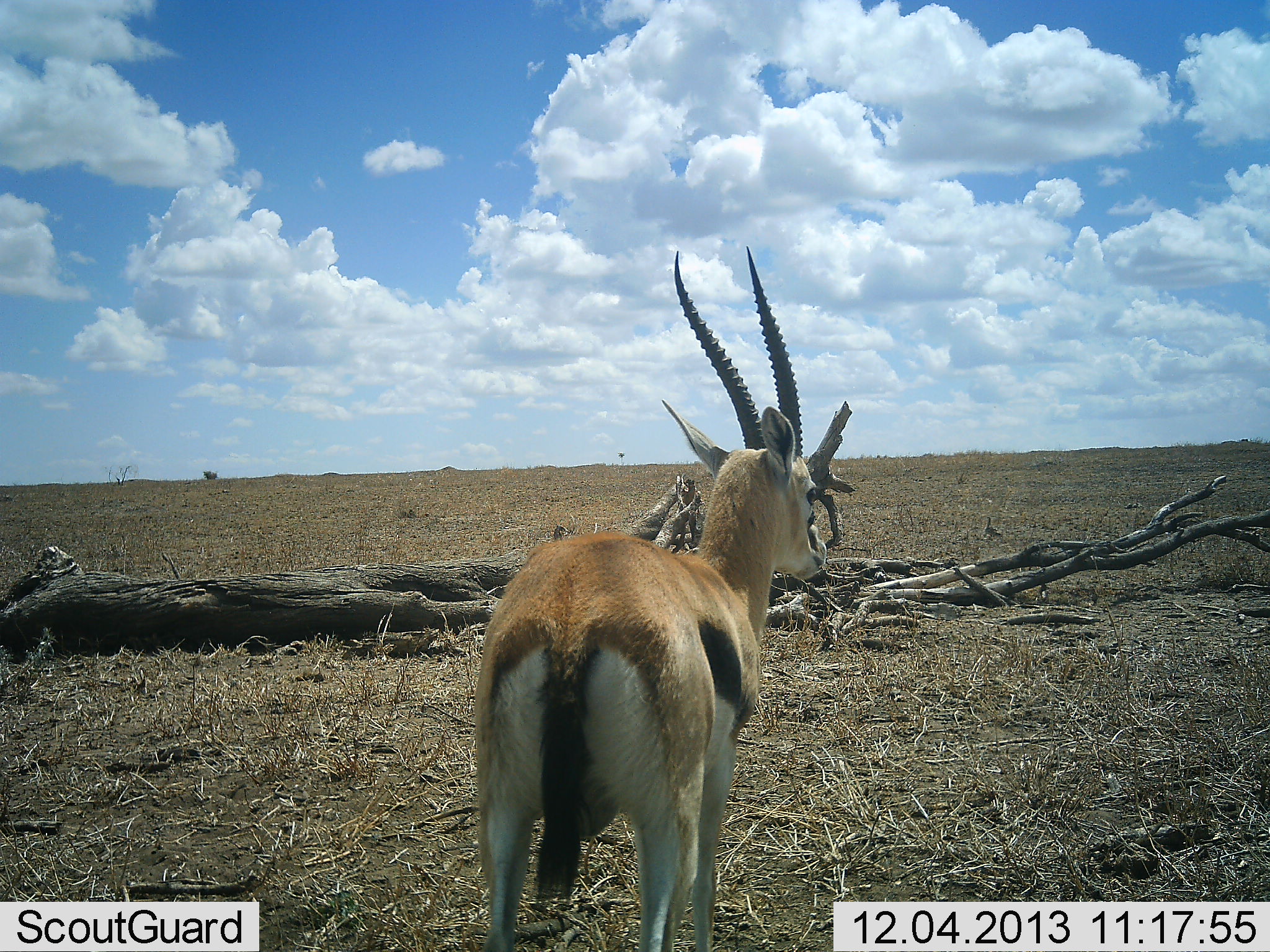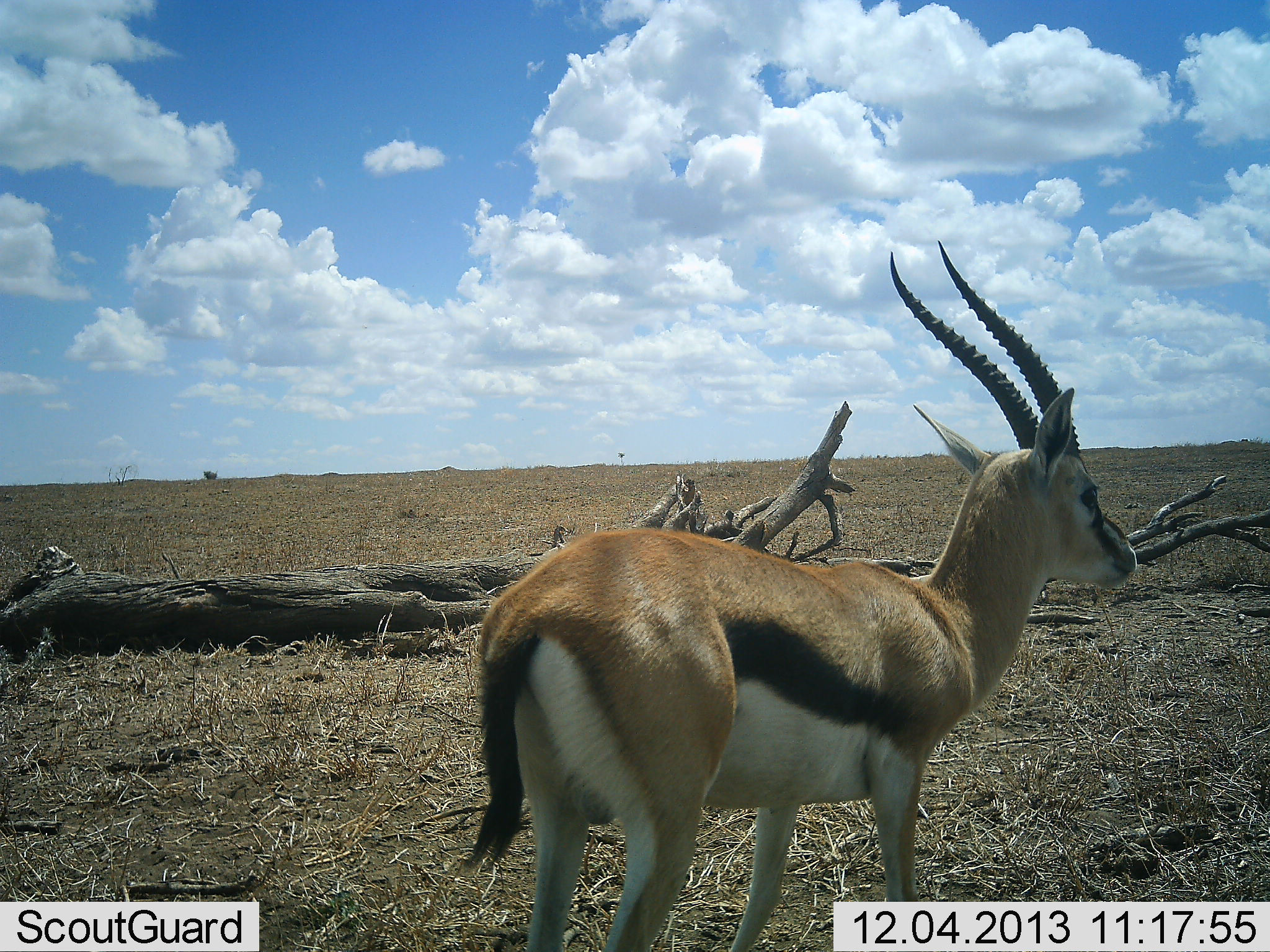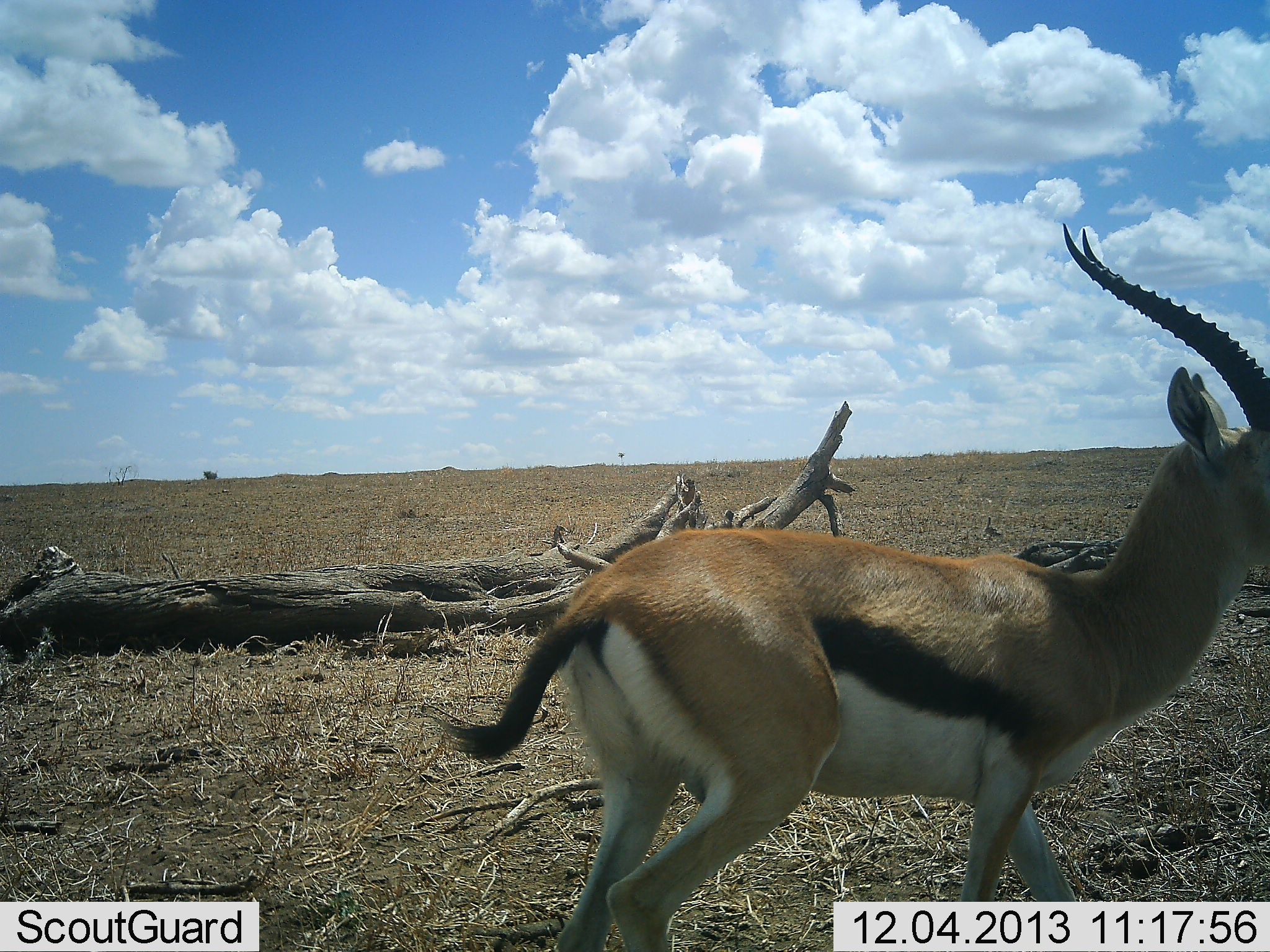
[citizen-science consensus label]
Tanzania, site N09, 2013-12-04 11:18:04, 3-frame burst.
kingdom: Animalia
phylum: Chordata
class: Mammalia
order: Artiodactyla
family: Bovidae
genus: Eudorcas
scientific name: Eudorcas thomsonii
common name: thomson's gazelle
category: gazellethomsons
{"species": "gazellethomsons (thomson's gazelle) (Eudorcas thomsonii)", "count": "1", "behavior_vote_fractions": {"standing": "40%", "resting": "0%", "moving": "60%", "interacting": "0%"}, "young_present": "0%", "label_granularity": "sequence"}